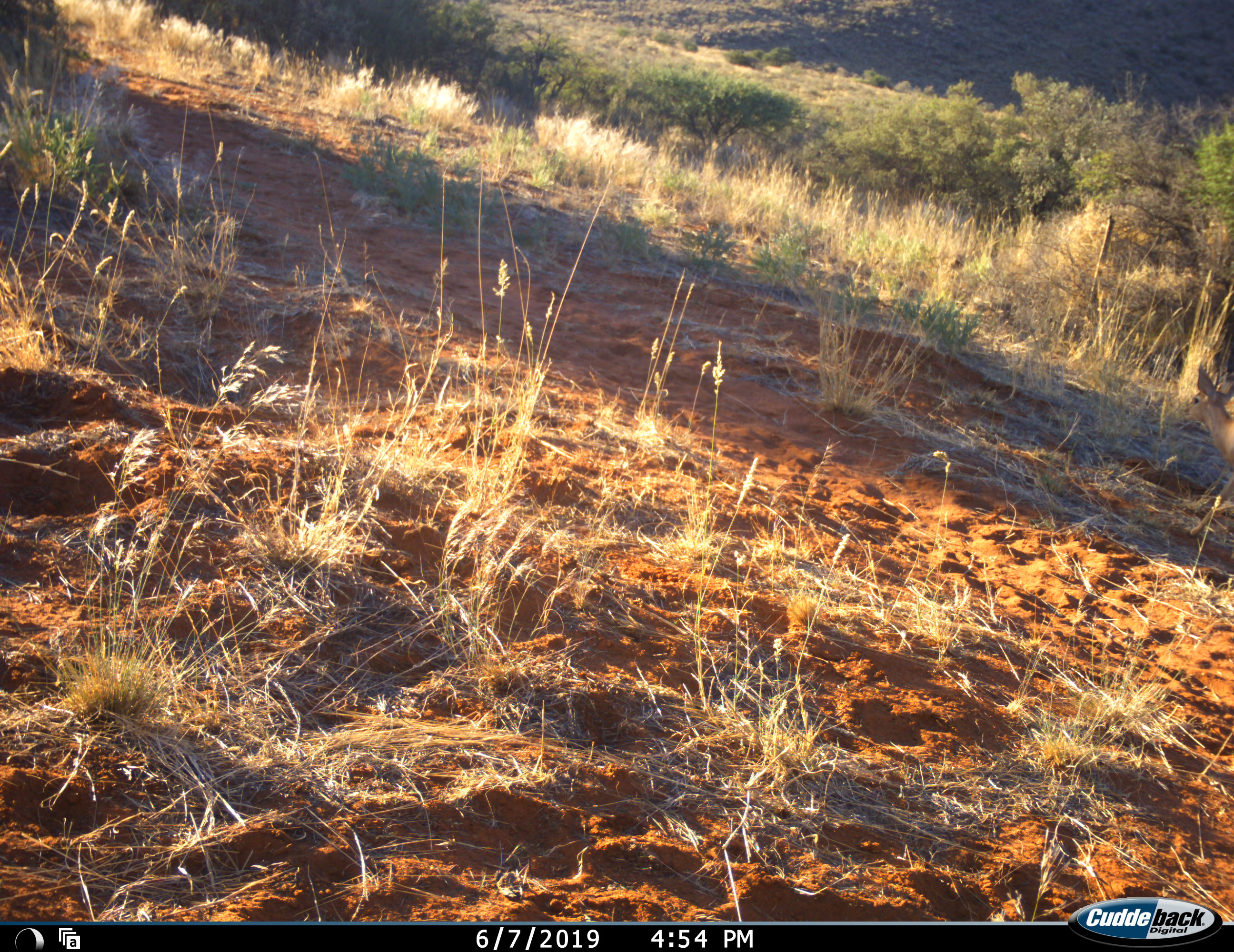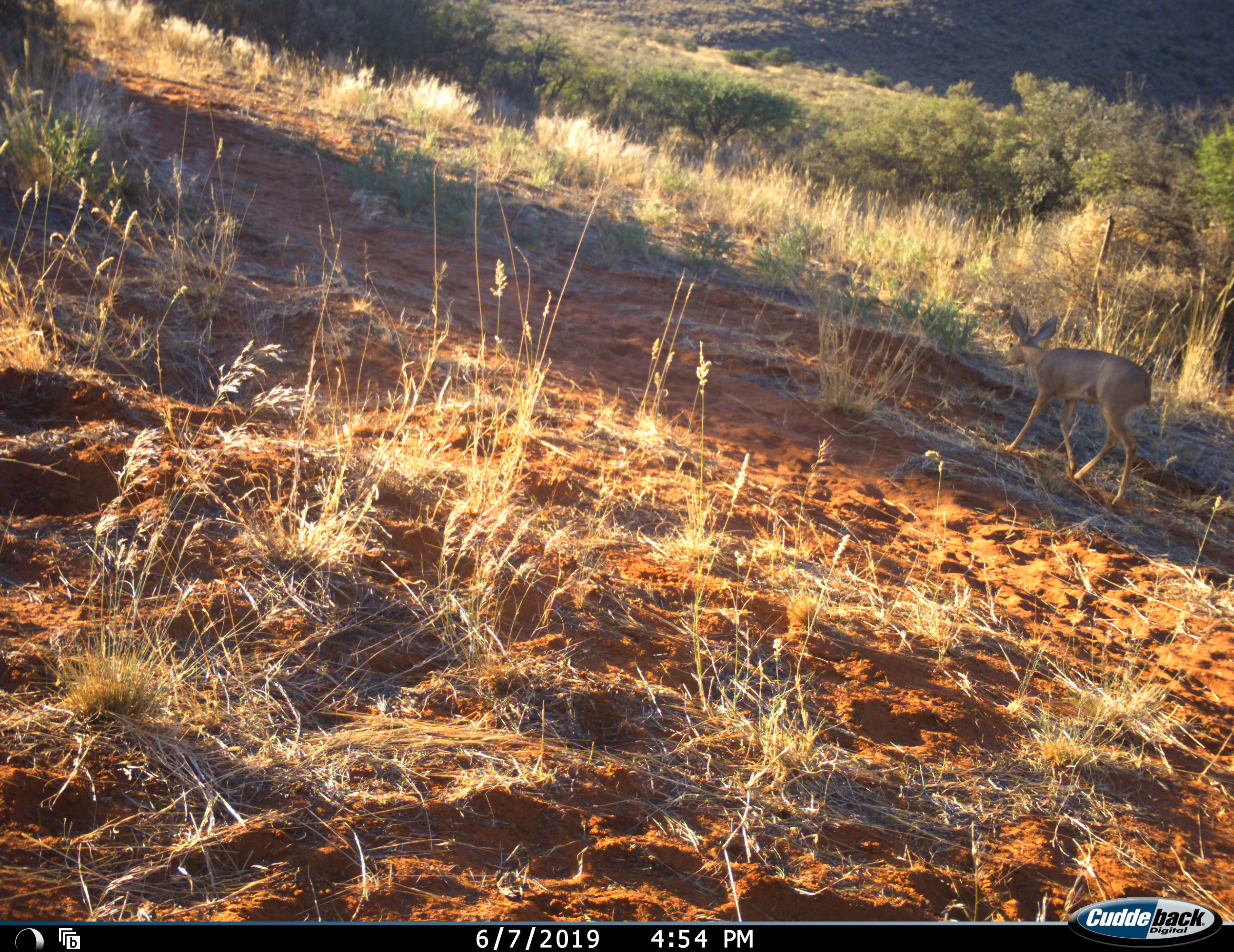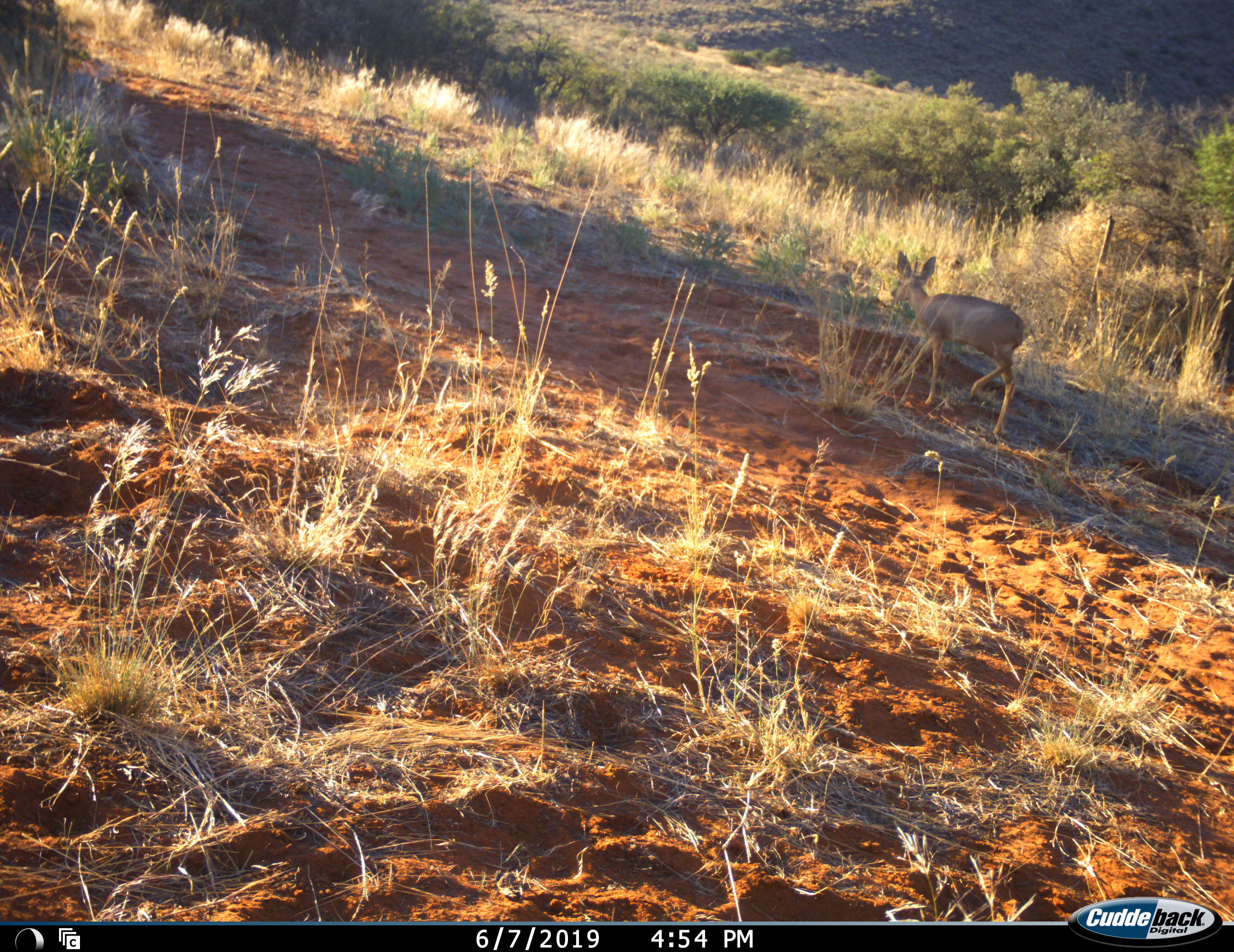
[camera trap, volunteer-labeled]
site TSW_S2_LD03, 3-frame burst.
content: unidentified animal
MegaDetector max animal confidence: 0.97